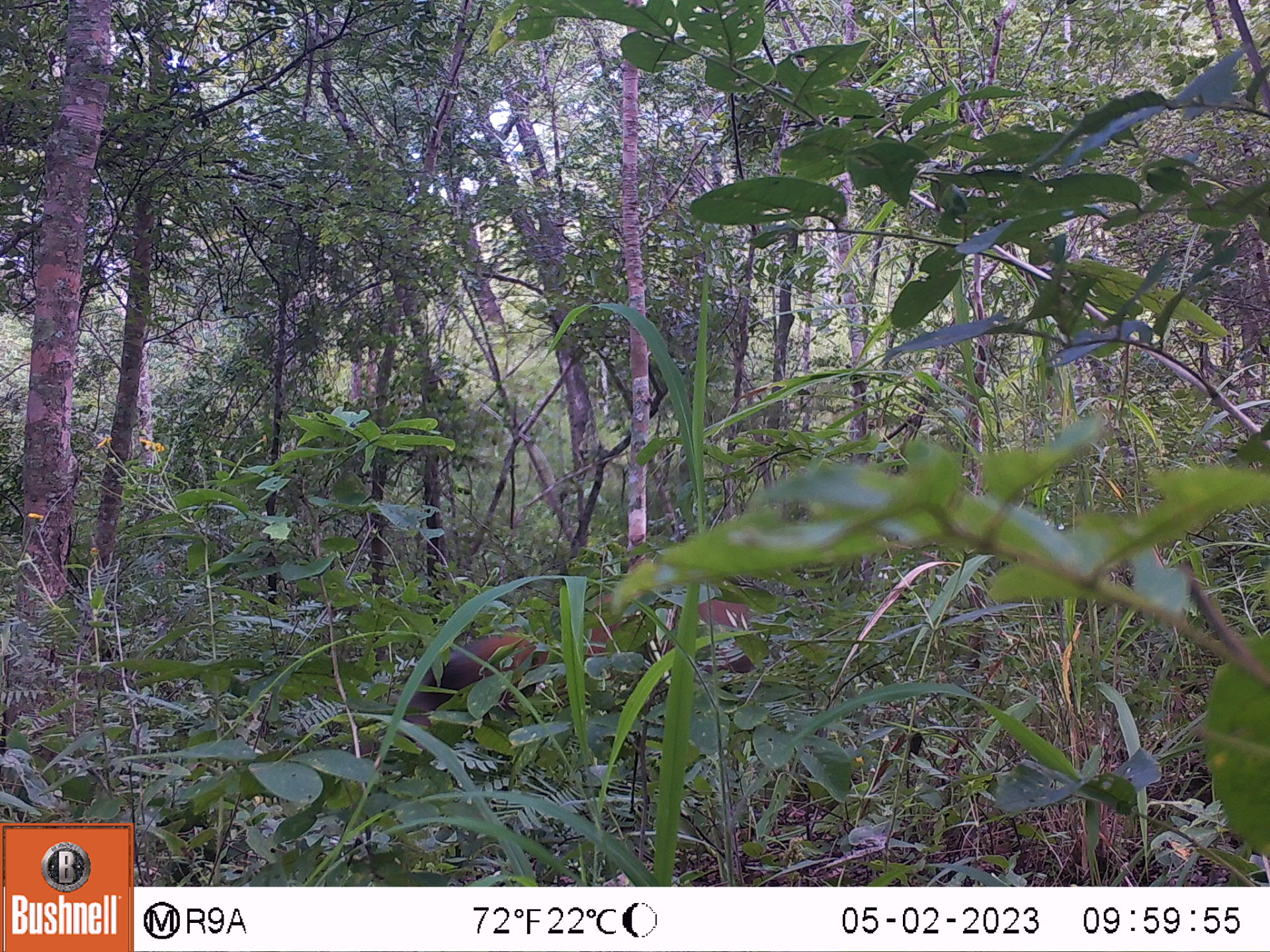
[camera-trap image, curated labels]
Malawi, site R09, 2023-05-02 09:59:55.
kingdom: Animalia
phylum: Chordata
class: Mammalia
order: Artiodactyla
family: Bovidae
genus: Cephalophorus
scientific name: Cephalophorus natalensis natalensis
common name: red duiker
Red duiker (Cephalophorus natalensis natalensis), count 1.